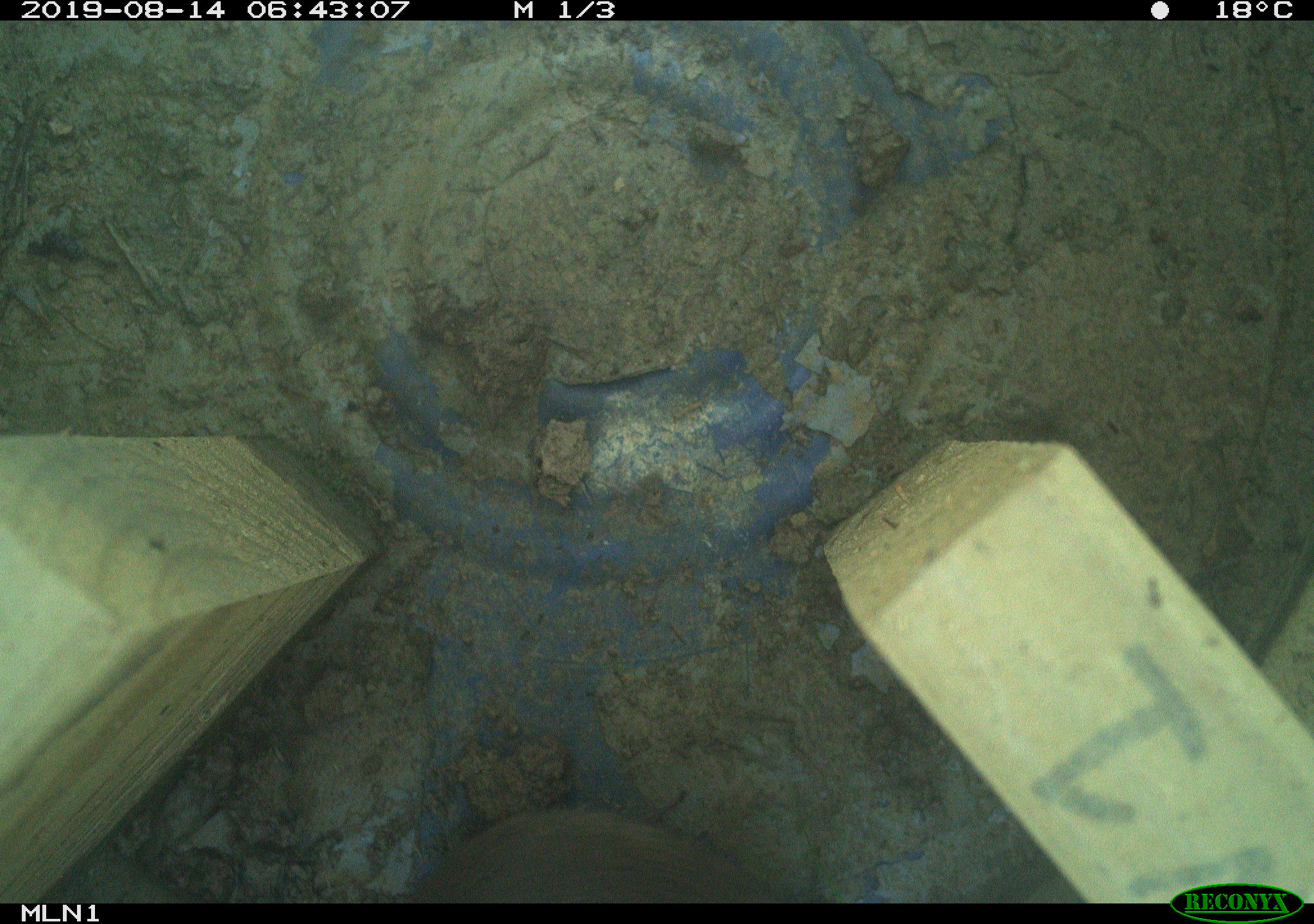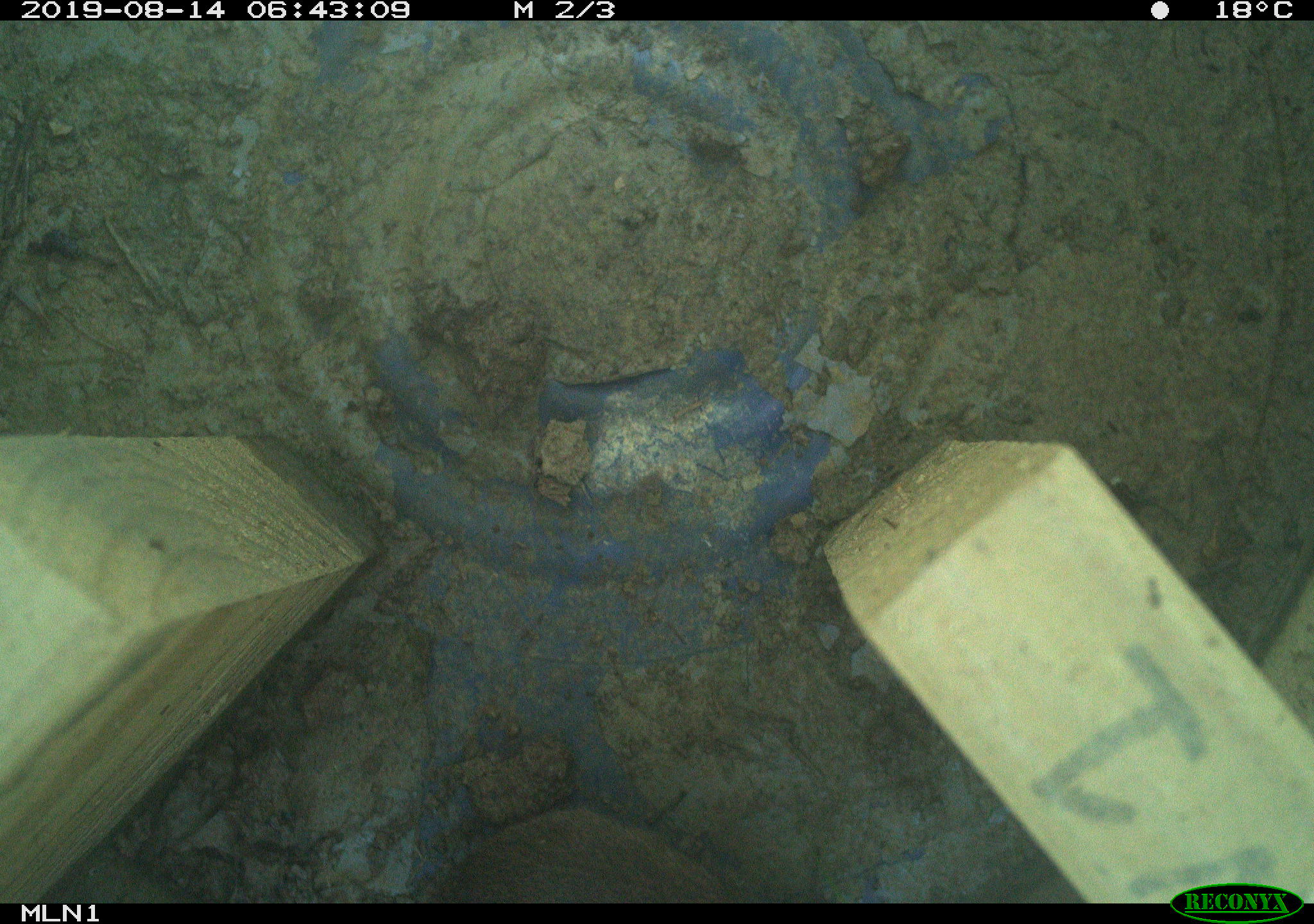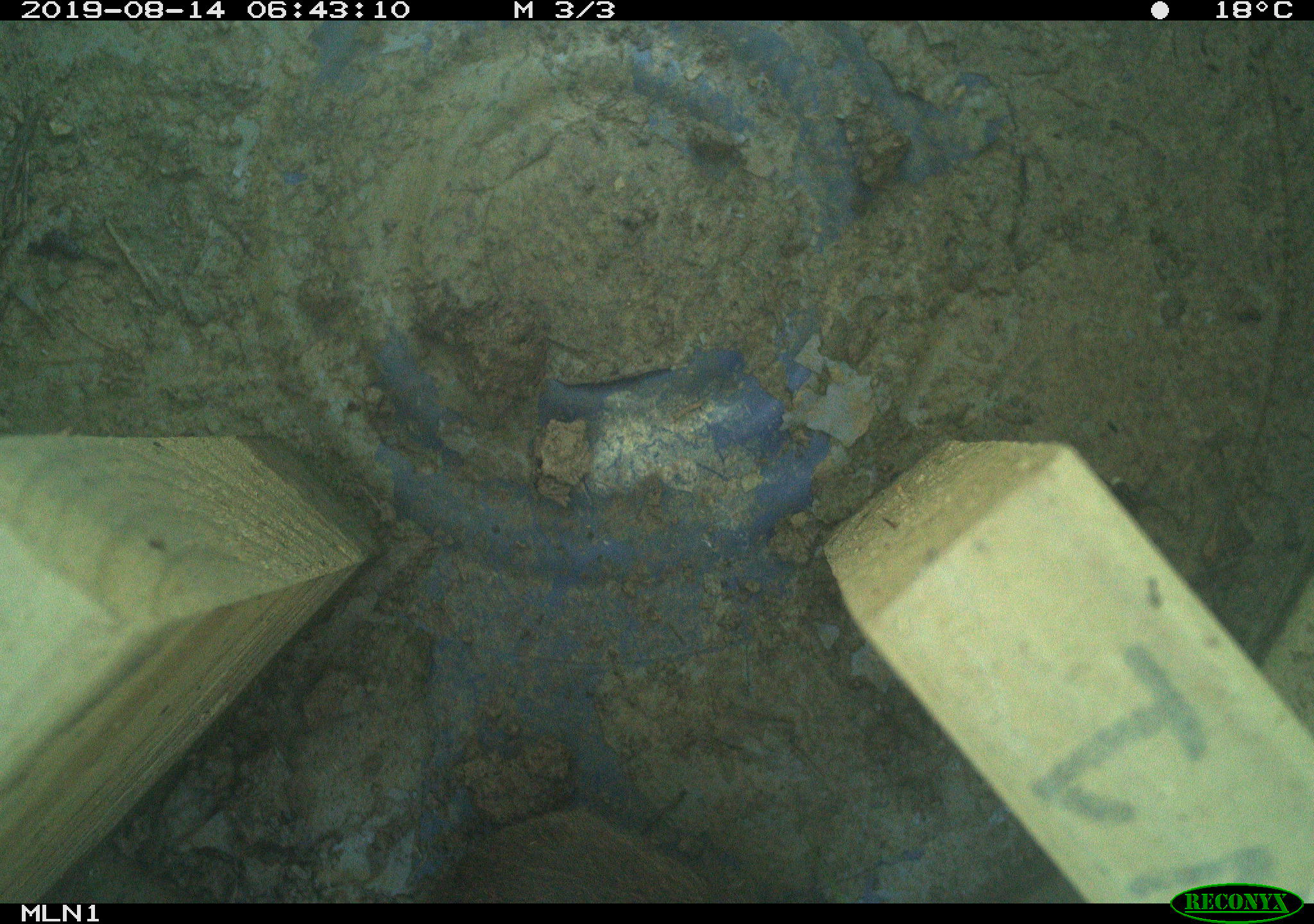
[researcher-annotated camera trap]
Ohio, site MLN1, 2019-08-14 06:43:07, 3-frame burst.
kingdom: Animalia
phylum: Chordata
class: Mammalia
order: Rodentia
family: Cricetidae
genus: Microtus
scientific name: Microtus pennsylvanicus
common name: meadow vole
Meadow vole (Microtus pennsylvanicus).